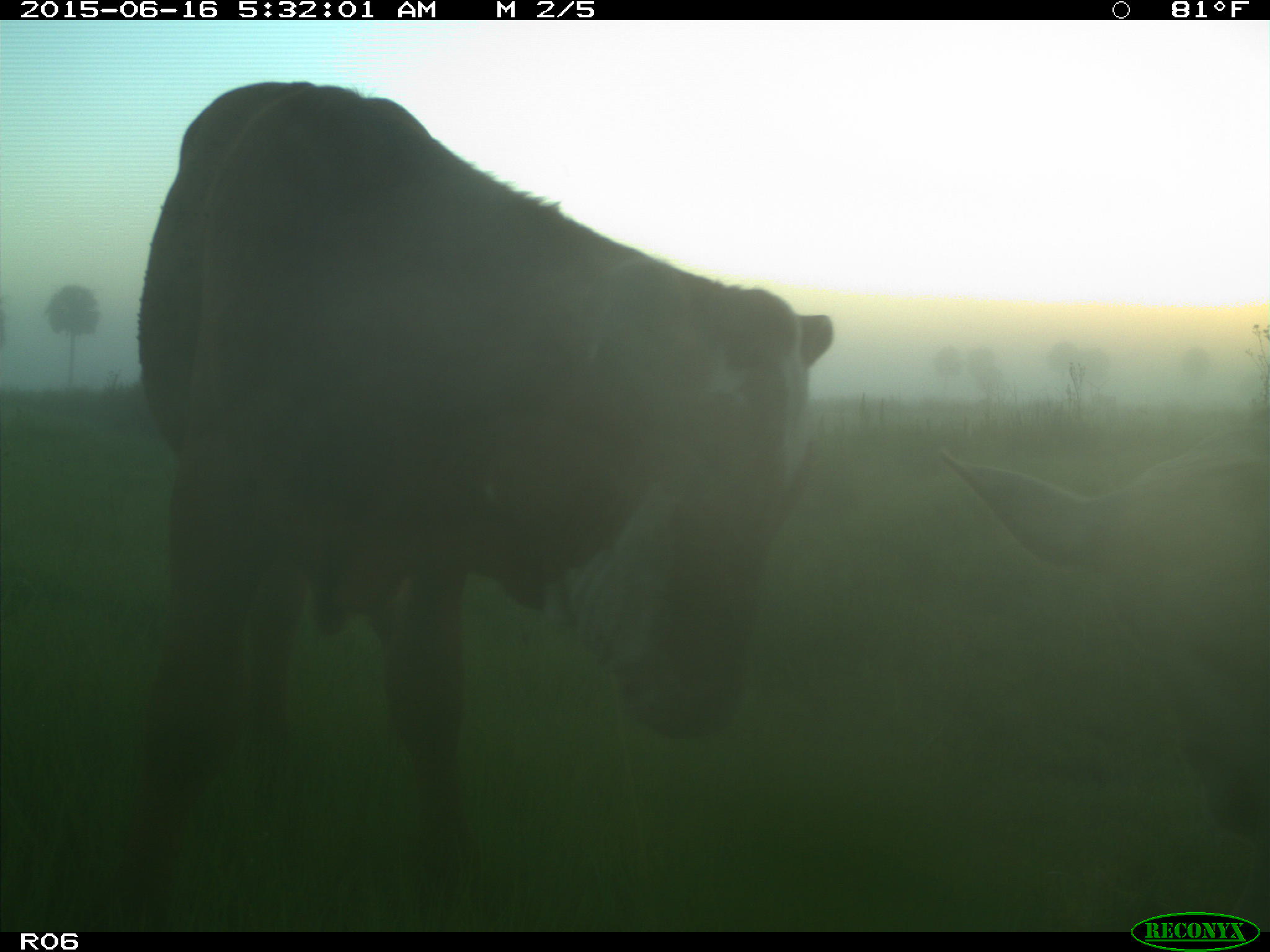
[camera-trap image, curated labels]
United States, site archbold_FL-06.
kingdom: Animalia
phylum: Chordata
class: Mammalia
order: Artiodactyla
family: Bovidae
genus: Bos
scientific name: Bos taurus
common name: domestic cow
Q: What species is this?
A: Bos taurus (domestic cow).